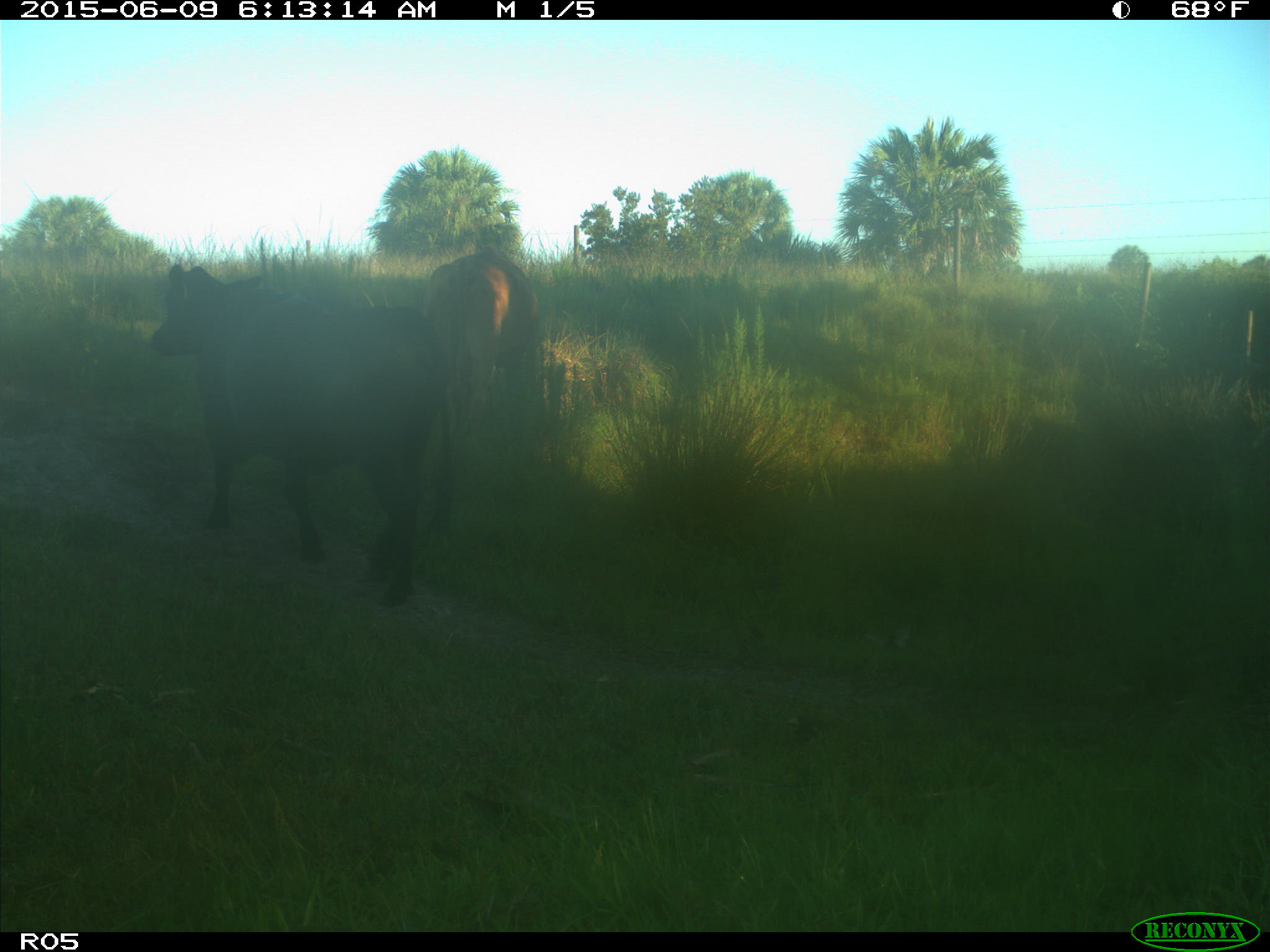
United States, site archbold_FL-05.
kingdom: Animalia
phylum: Chordata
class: Mammalia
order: Artiodactyla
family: Bovidae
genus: Bos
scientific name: Bos taurus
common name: domestic cow